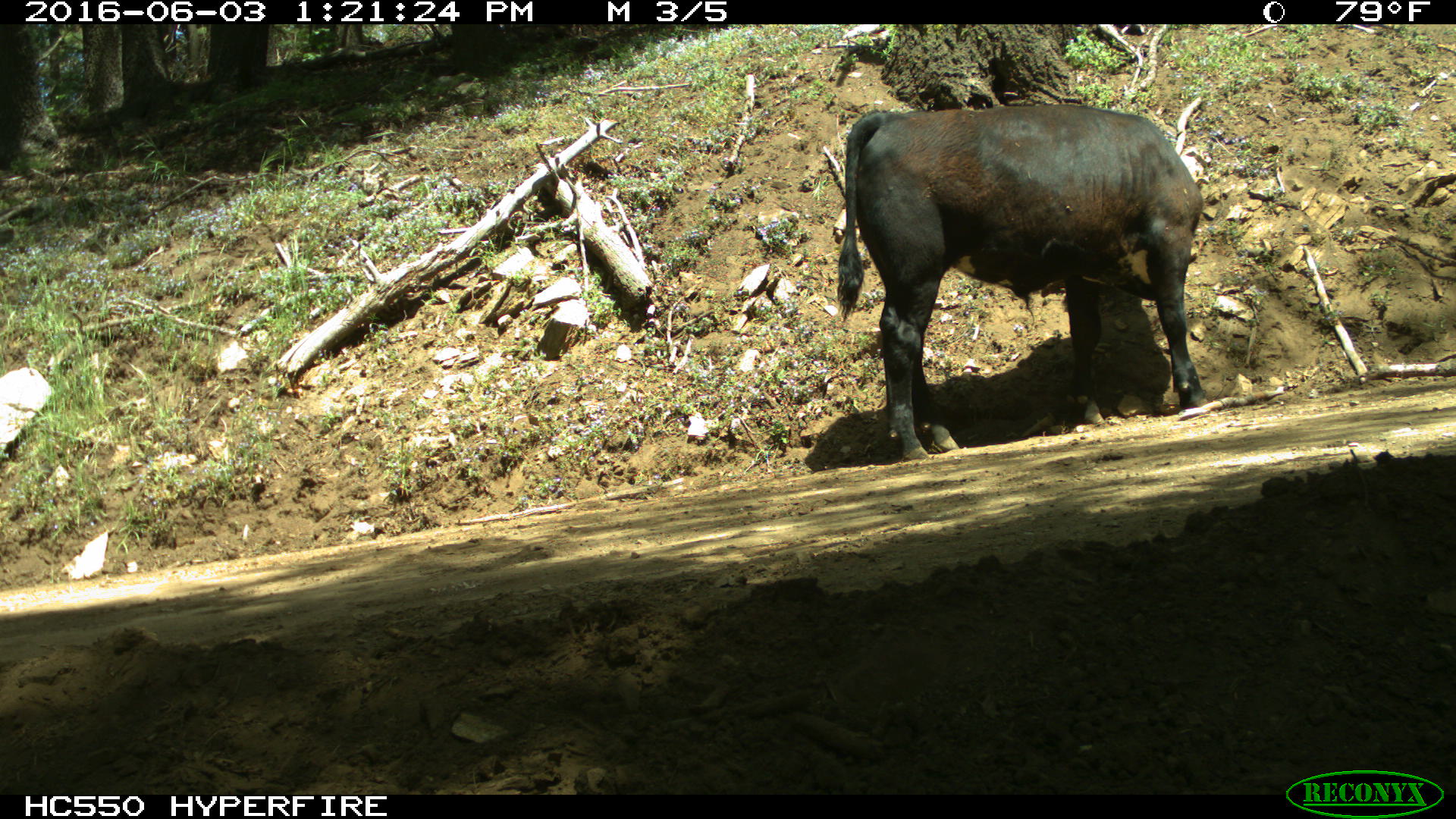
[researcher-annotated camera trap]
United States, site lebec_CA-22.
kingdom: Animalia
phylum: Chordata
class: Mammalia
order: Artiodactyla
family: Bovidae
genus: Bos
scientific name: Bos taurus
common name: domestic cow